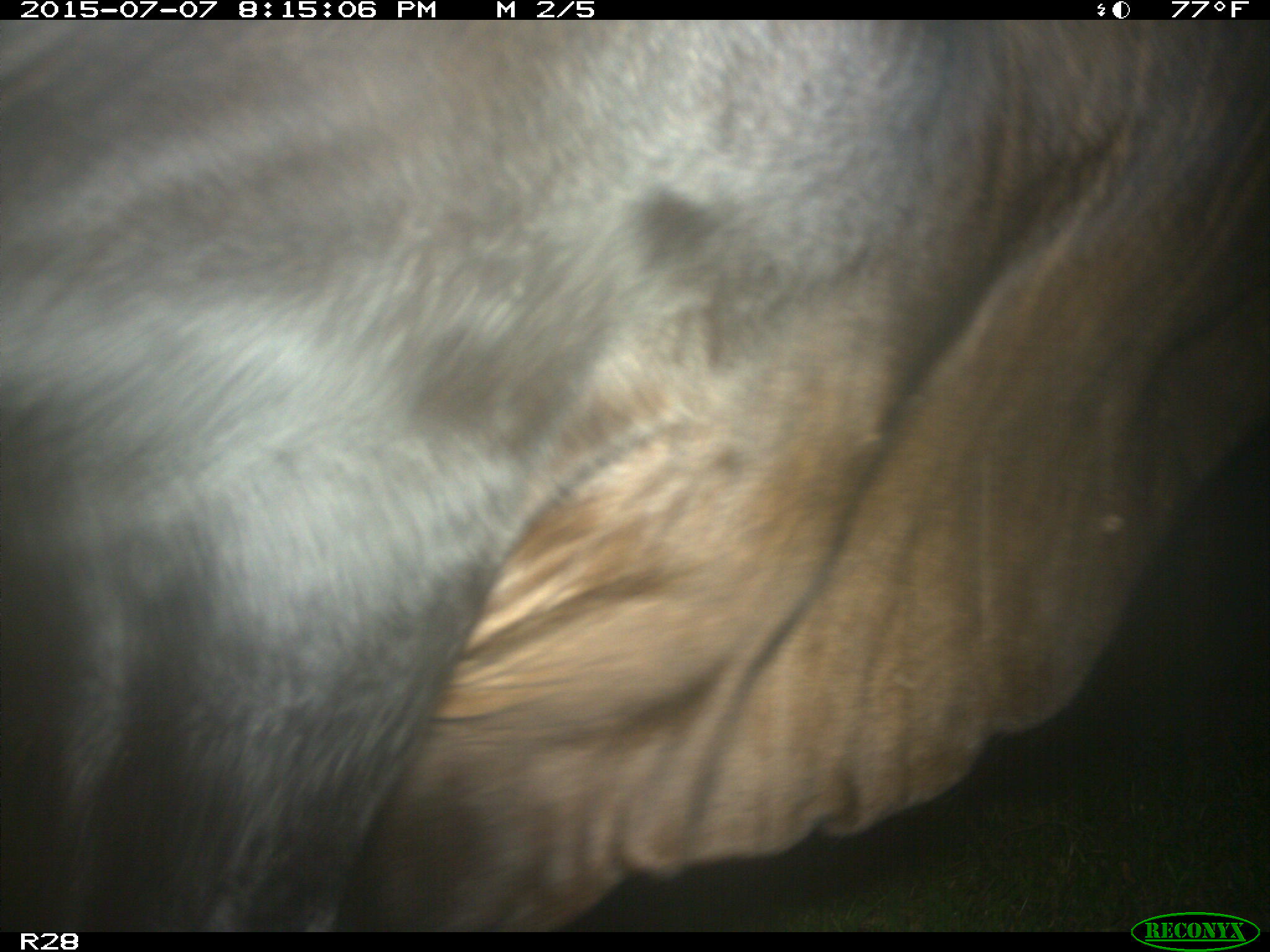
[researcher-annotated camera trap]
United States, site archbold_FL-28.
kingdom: Animalia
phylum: Chordata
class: Mammalia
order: Artiodactyla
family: Bovidae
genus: Bos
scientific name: Bos taurus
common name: domestic cow